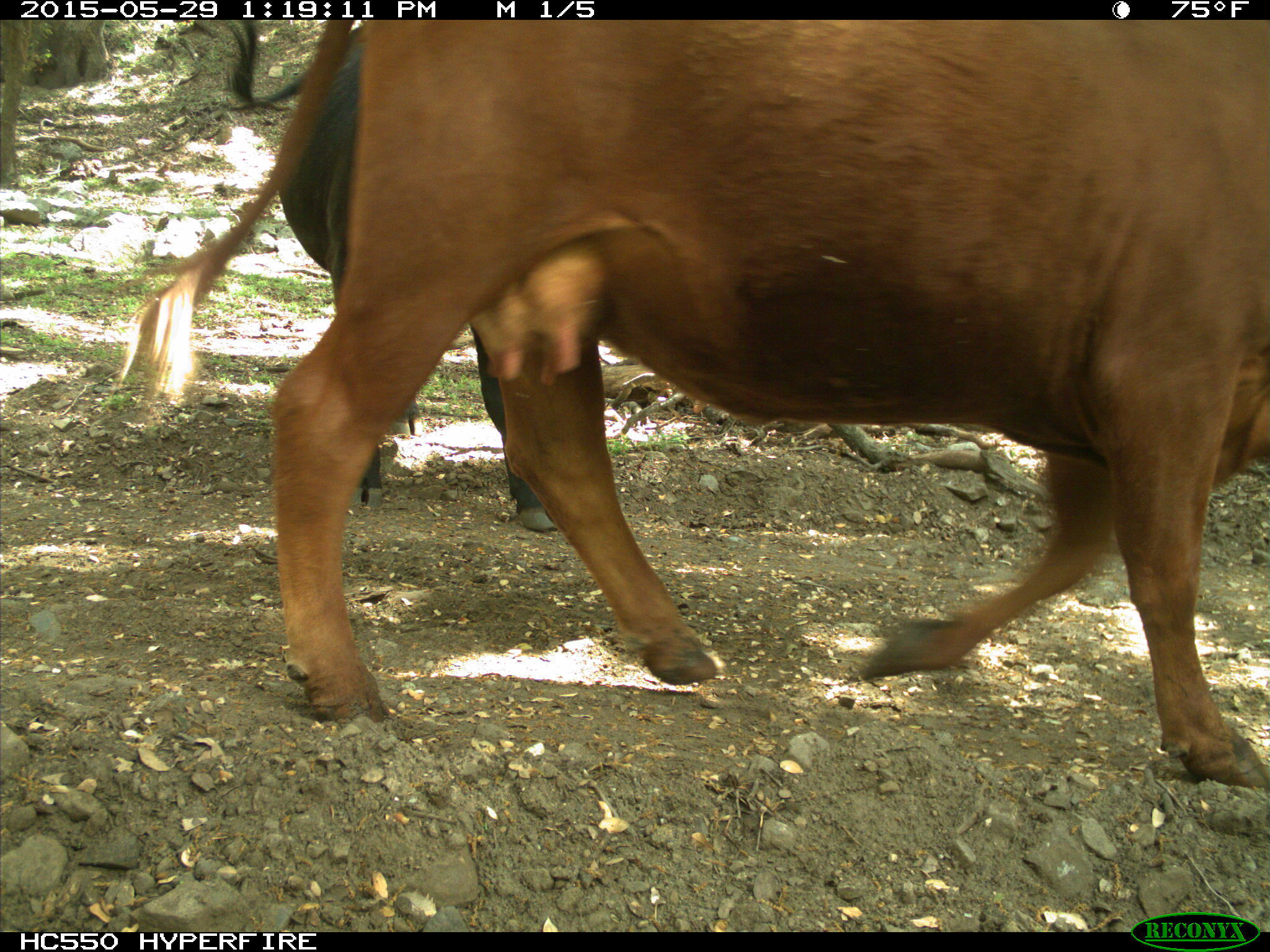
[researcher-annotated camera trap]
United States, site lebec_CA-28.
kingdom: Animalia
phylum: Chordata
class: Mammalia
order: Artiodactyla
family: Bovidae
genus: Bos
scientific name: Bos taurus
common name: domestic cow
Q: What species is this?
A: Bos taurus (domestic cow).